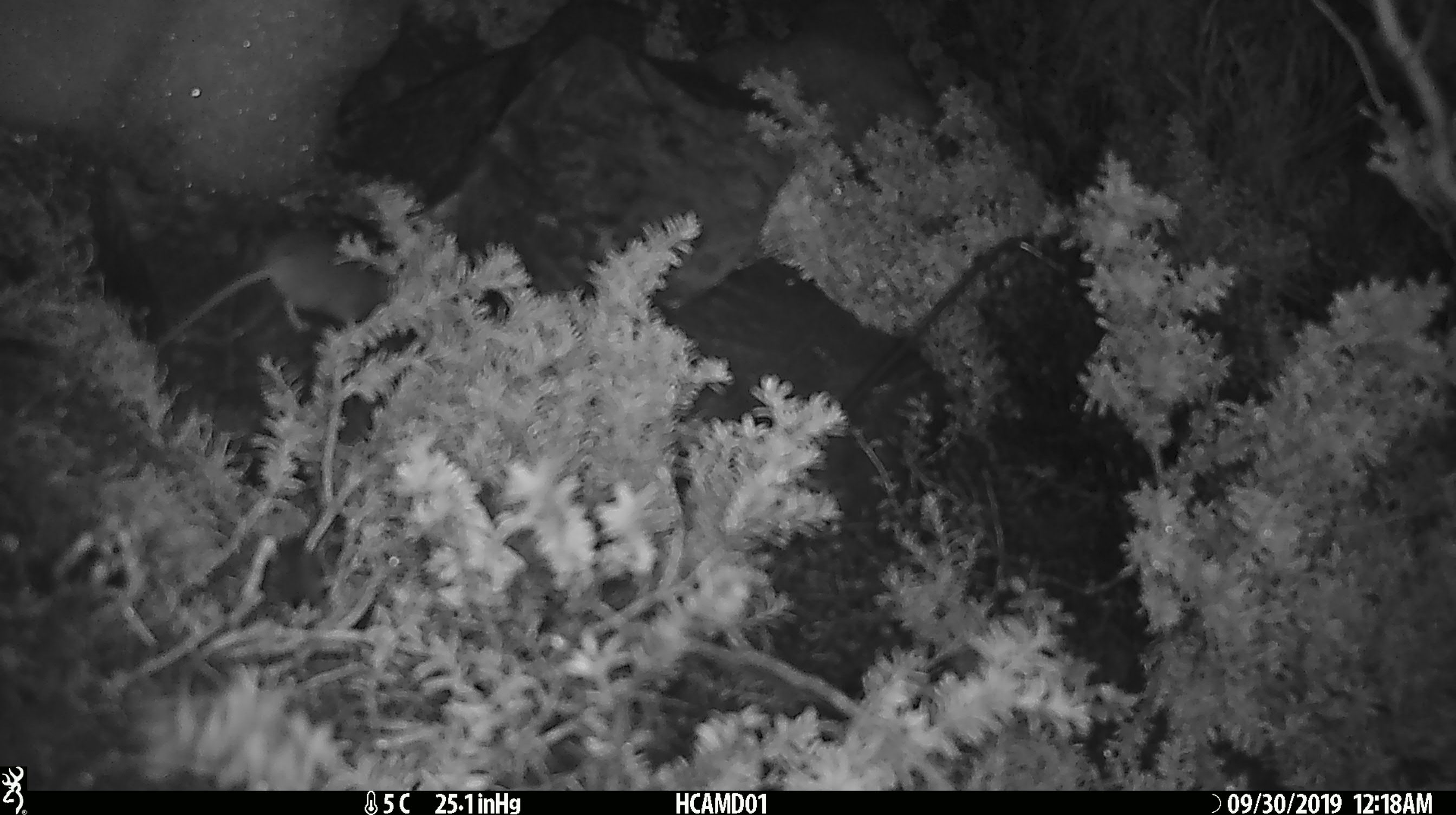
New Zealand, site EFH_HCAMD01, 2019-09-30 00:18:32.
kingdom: Animalia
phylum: Chordata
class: Mammalia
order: Rodentia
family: Muridae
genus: Mus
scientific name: Mus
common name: mouse